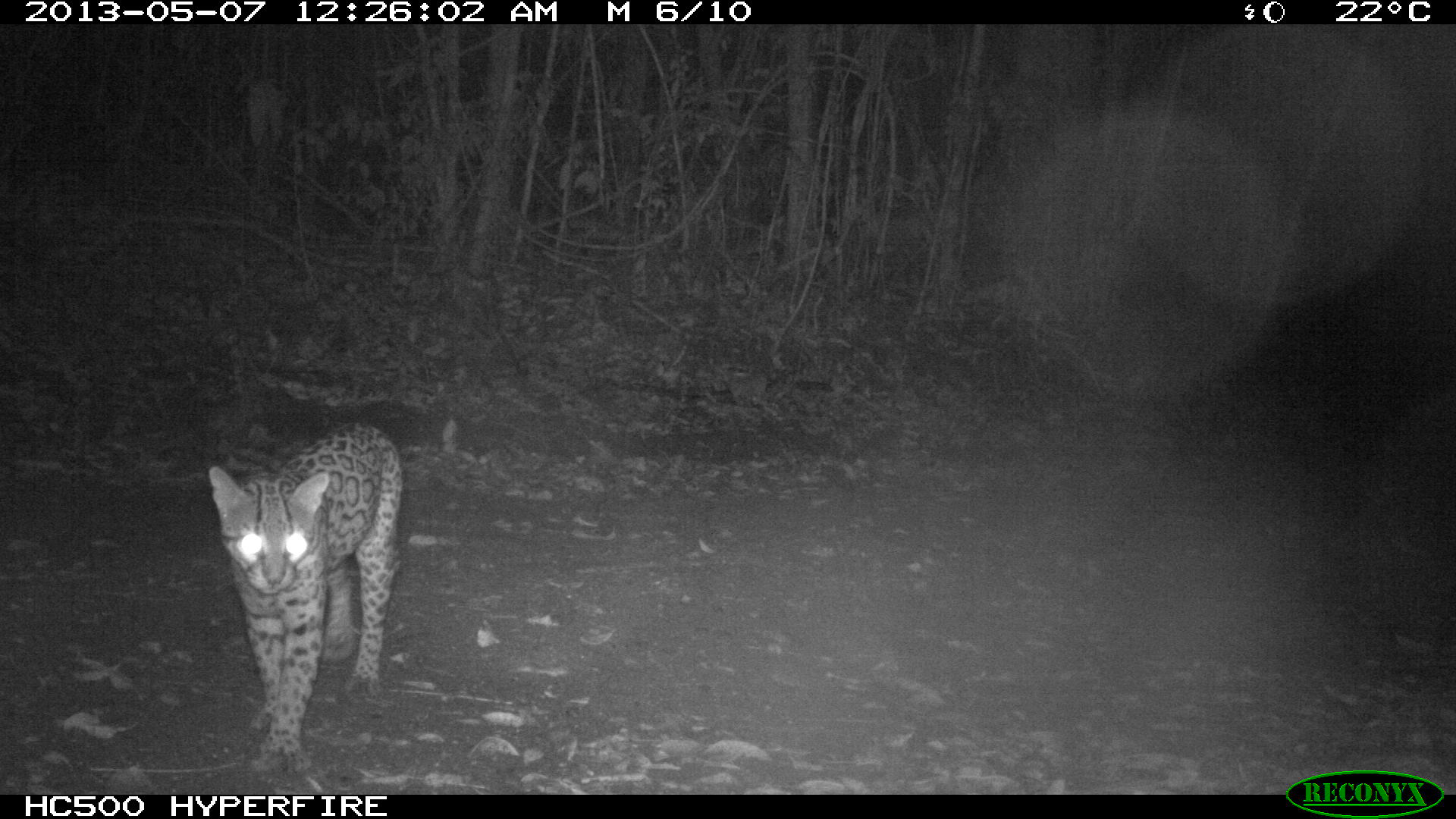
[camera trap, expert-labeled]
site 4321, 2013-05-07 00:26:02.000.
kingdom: Animalia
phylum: Chordata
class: Mammalia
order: Carnivora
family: Felidae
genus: Leopardus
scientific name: Leopardus pardalis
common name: ocelot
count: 1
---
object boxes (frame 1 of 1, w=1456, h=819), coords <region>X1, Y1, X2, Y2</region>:
leopardus pardalis: <region>207, 418, 404, 774</region>